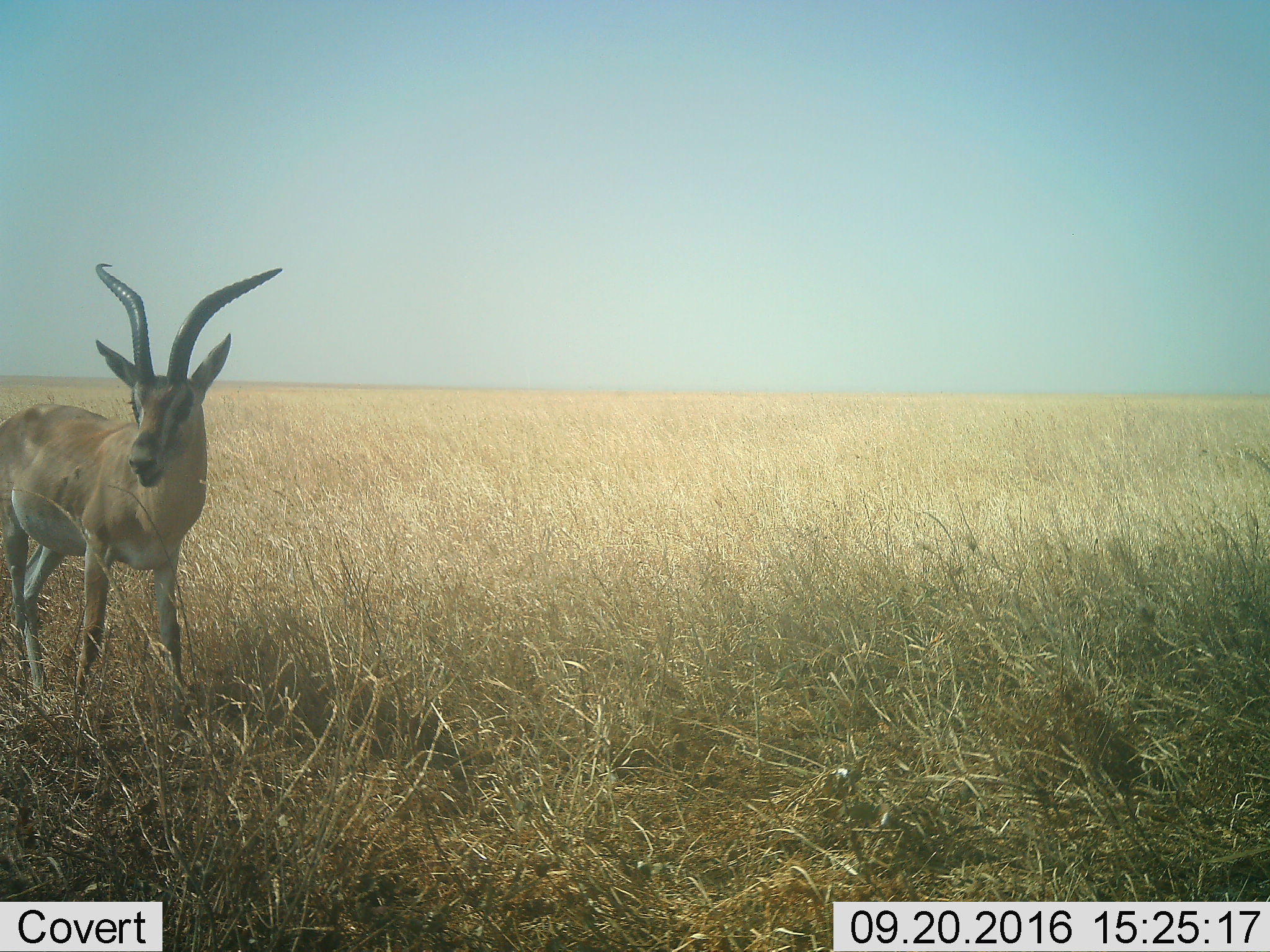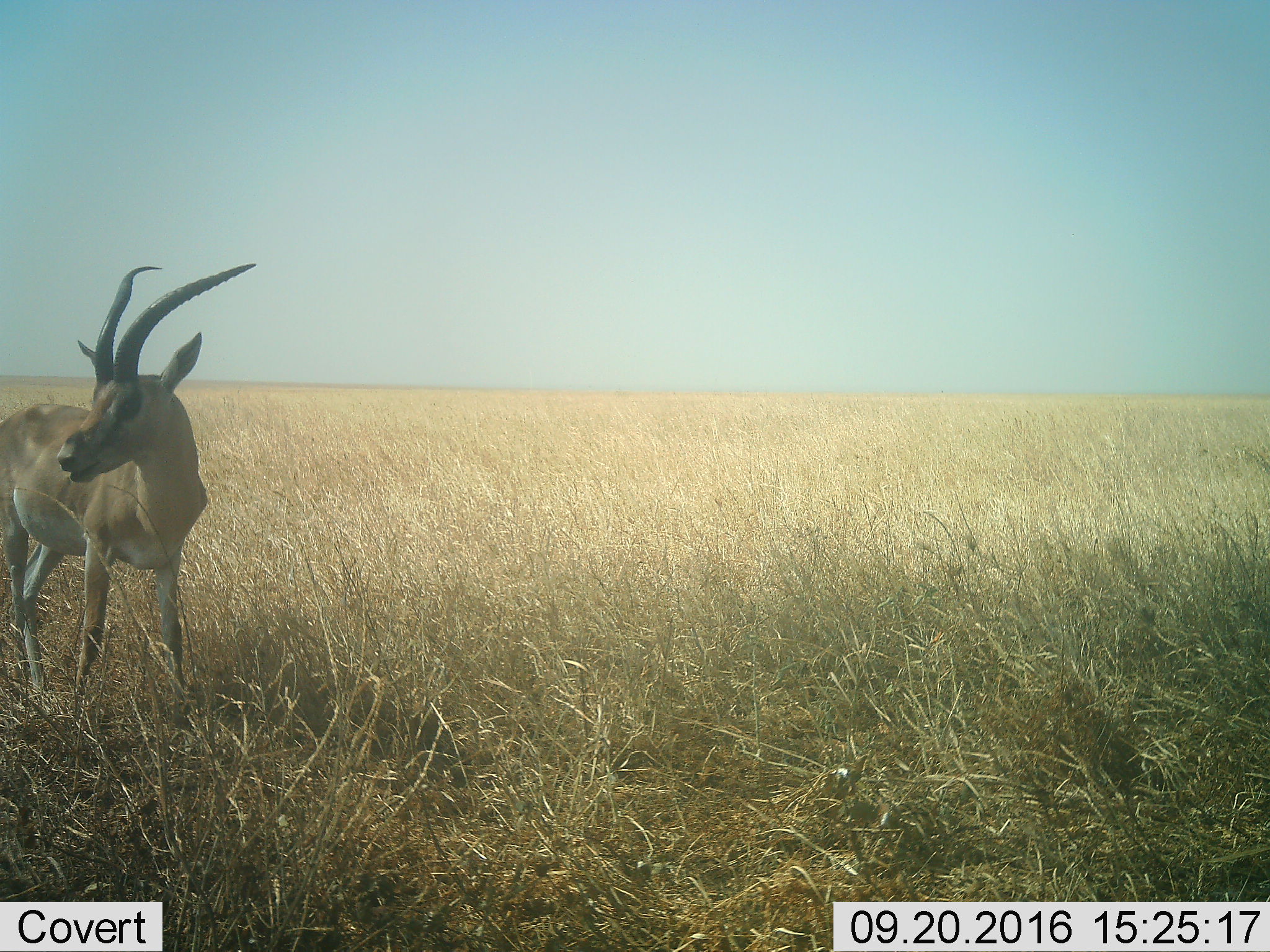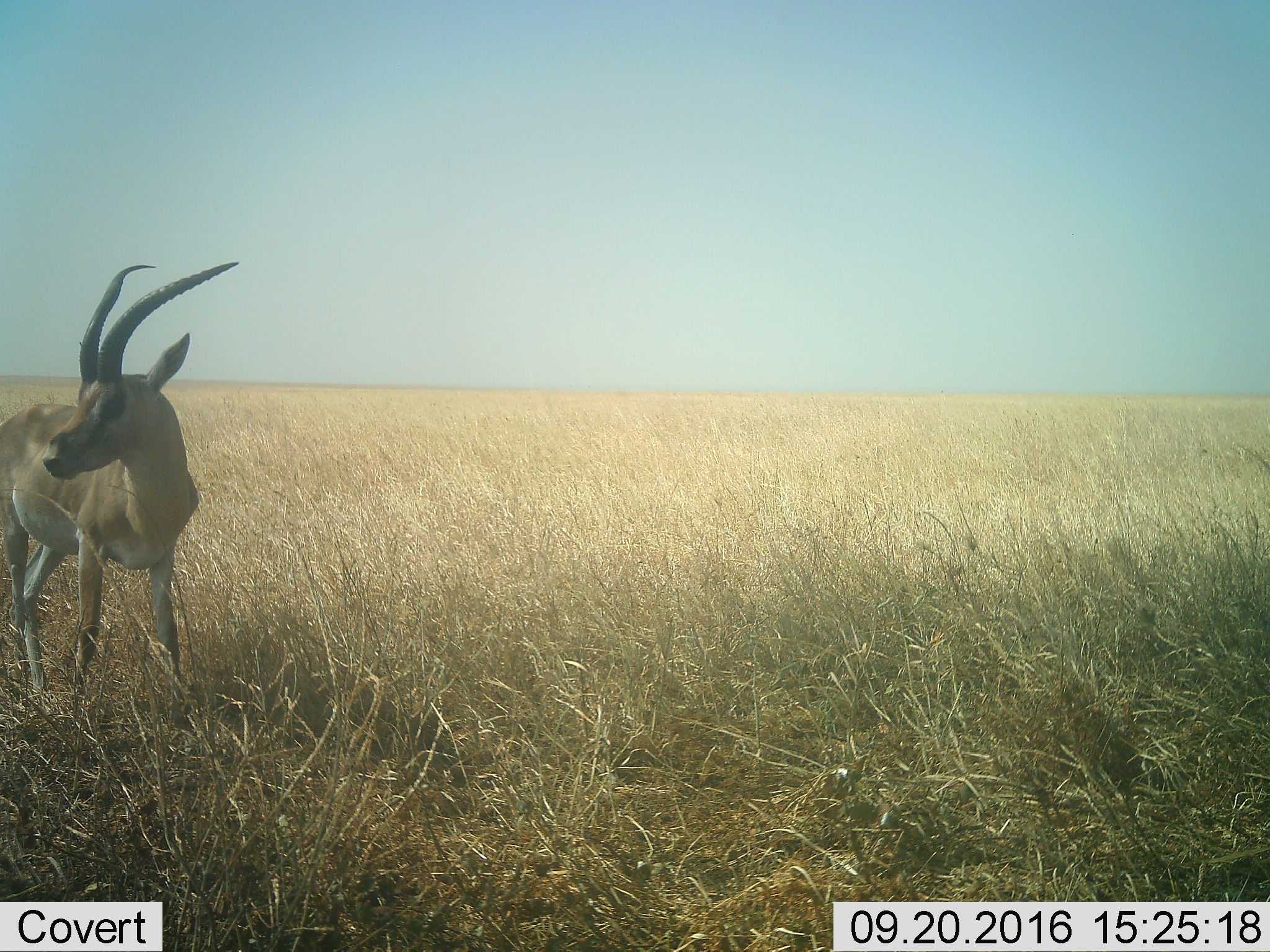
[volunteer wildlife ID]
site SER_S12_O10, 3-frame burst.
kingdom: Animalia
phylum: Chordata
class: Mammalia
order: Artiodactyla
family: Bovidae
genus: Nanger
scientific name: Nanger granti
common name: grant's gazelle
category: gazellegrants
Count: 1.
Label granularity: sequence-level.